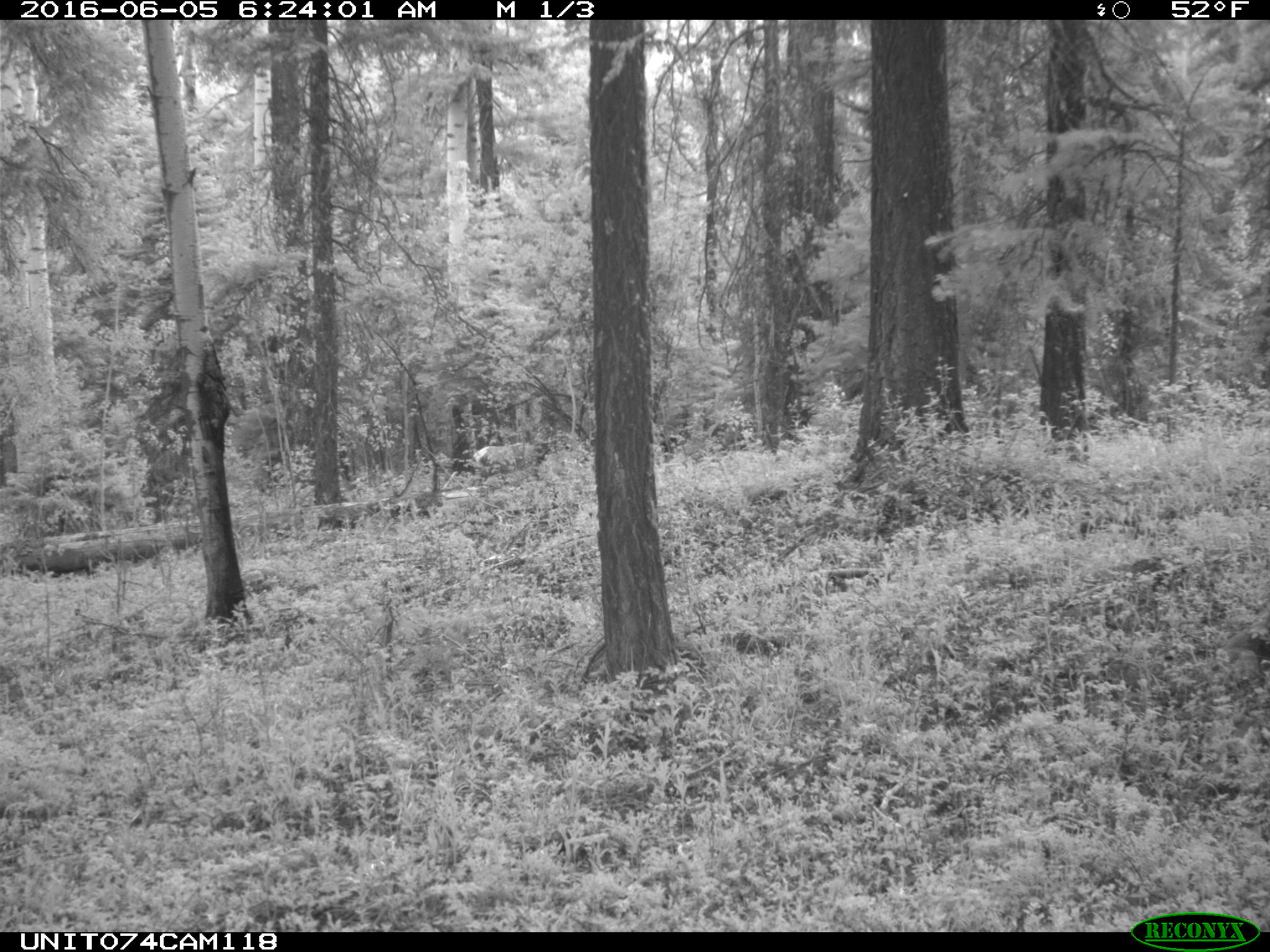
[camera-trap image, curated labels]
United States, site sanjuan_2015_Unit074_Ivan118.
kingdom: Animalia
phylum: Chordata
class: Mammalia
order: Artiodactyla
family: Cervidae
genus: Cervus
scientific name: Cervus elaphus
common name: red deer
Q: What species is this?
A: Cervus elaphus (red deer).